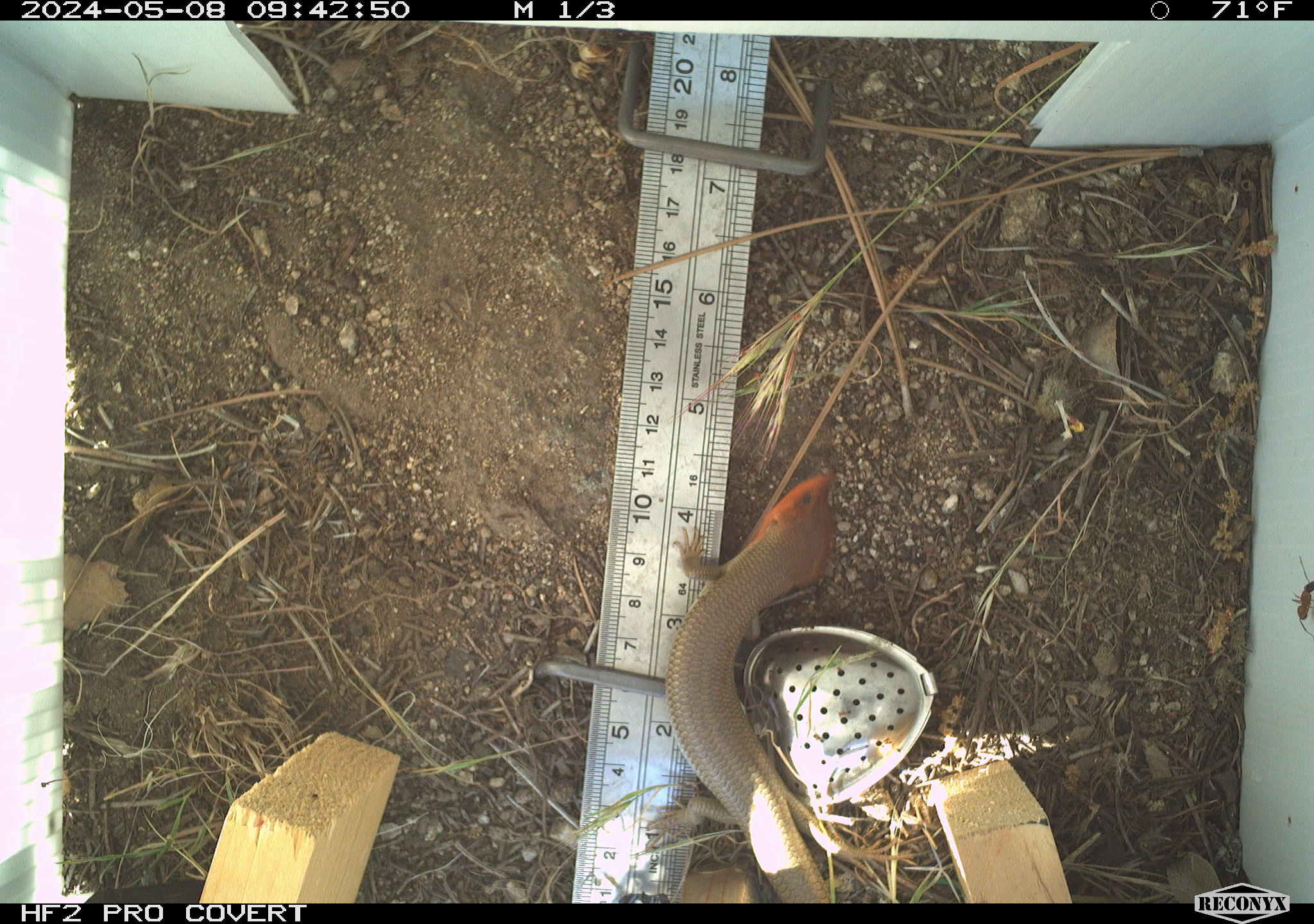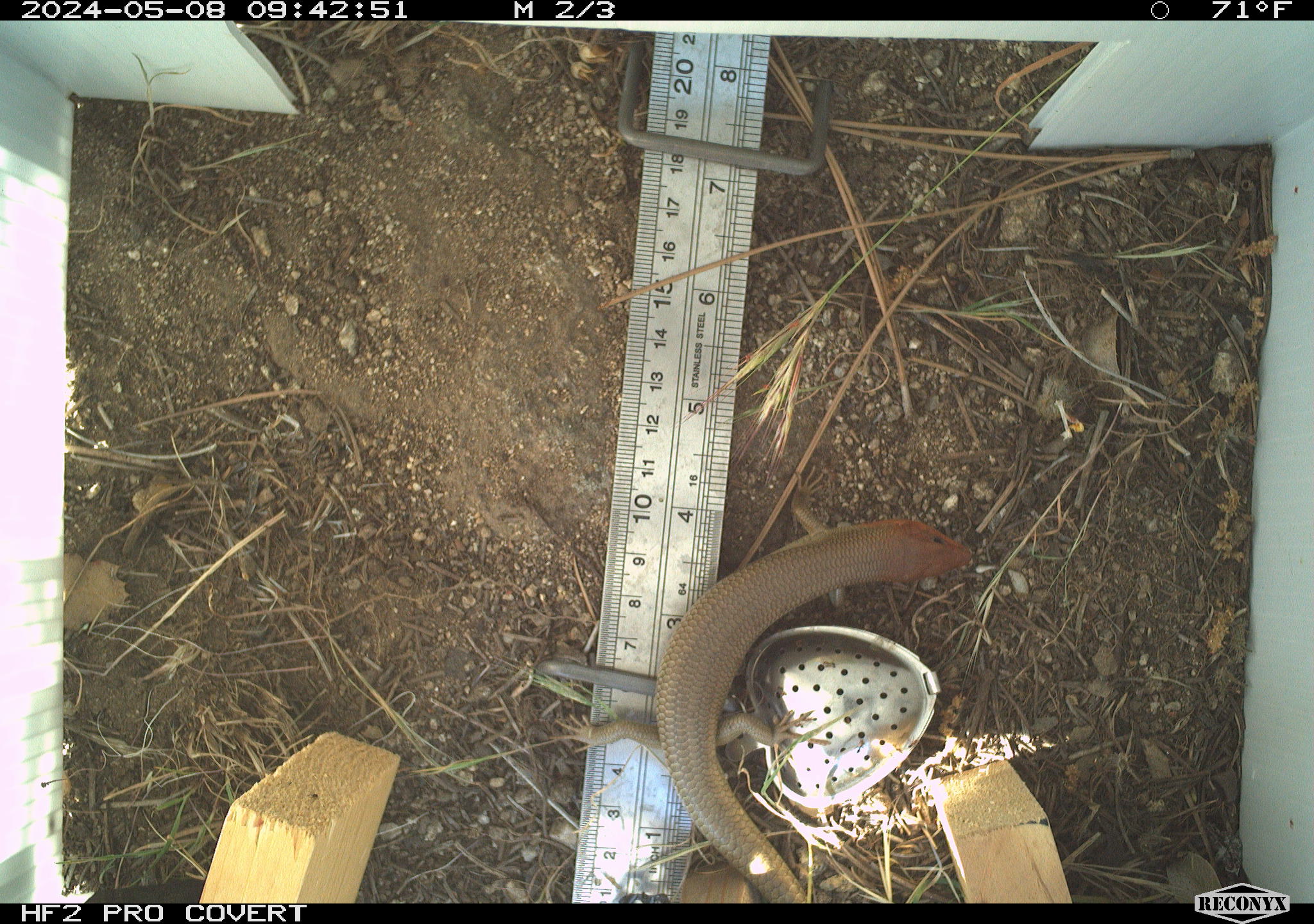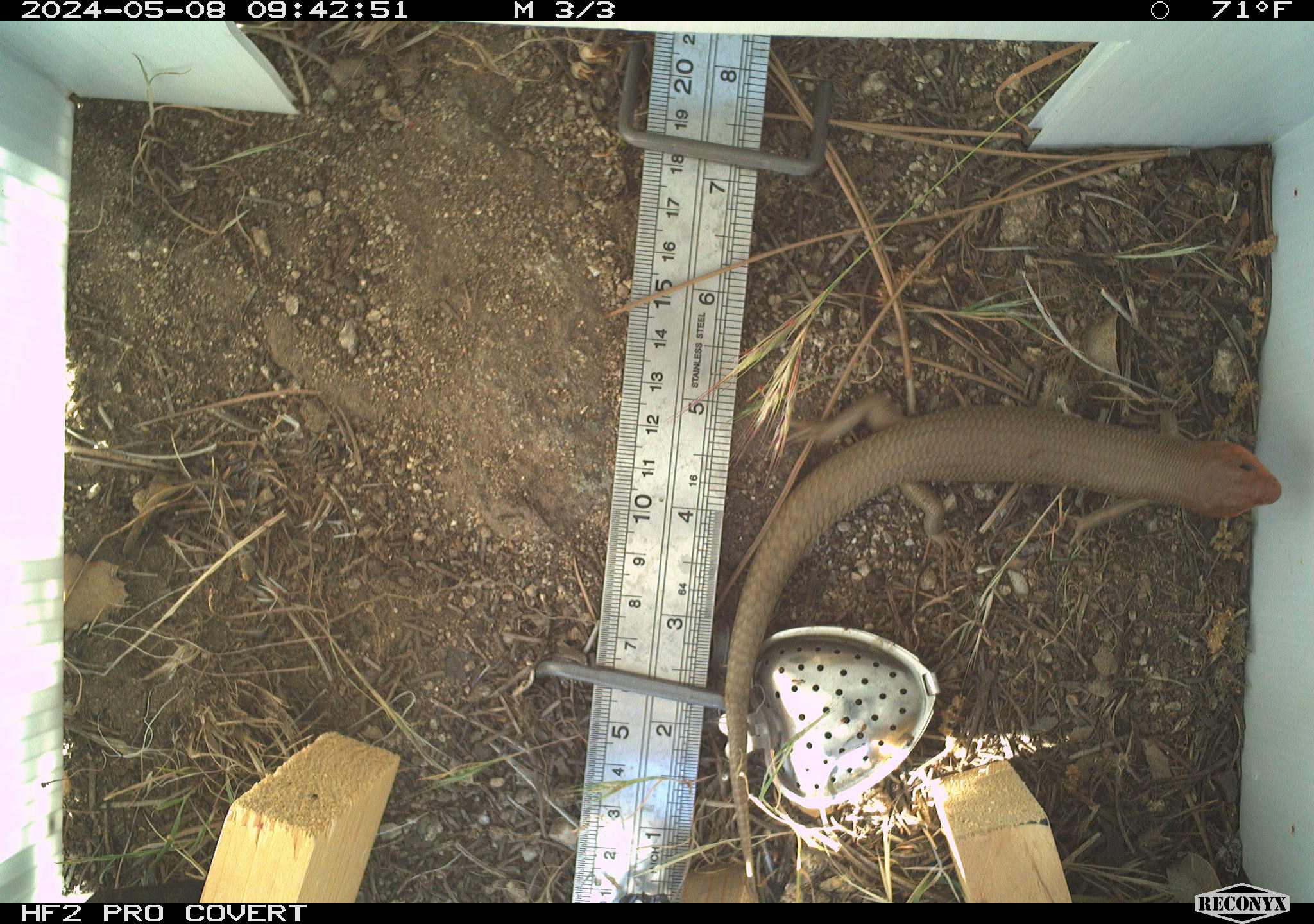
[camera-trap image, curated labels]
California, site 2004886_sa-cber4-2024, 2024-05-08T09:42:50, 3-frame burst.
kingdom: Animalia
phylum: Chordata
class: Reptilia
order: Squamata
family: Scincidae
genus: Plestiodon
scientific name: Plestiodon gilberti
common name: gilbert's skink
Gilbert's skink (Plestiodon gilberti).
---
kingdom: Animalia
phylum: Arthropoda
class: Insecta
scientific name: Insecta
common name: insect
Insect (Insecta).